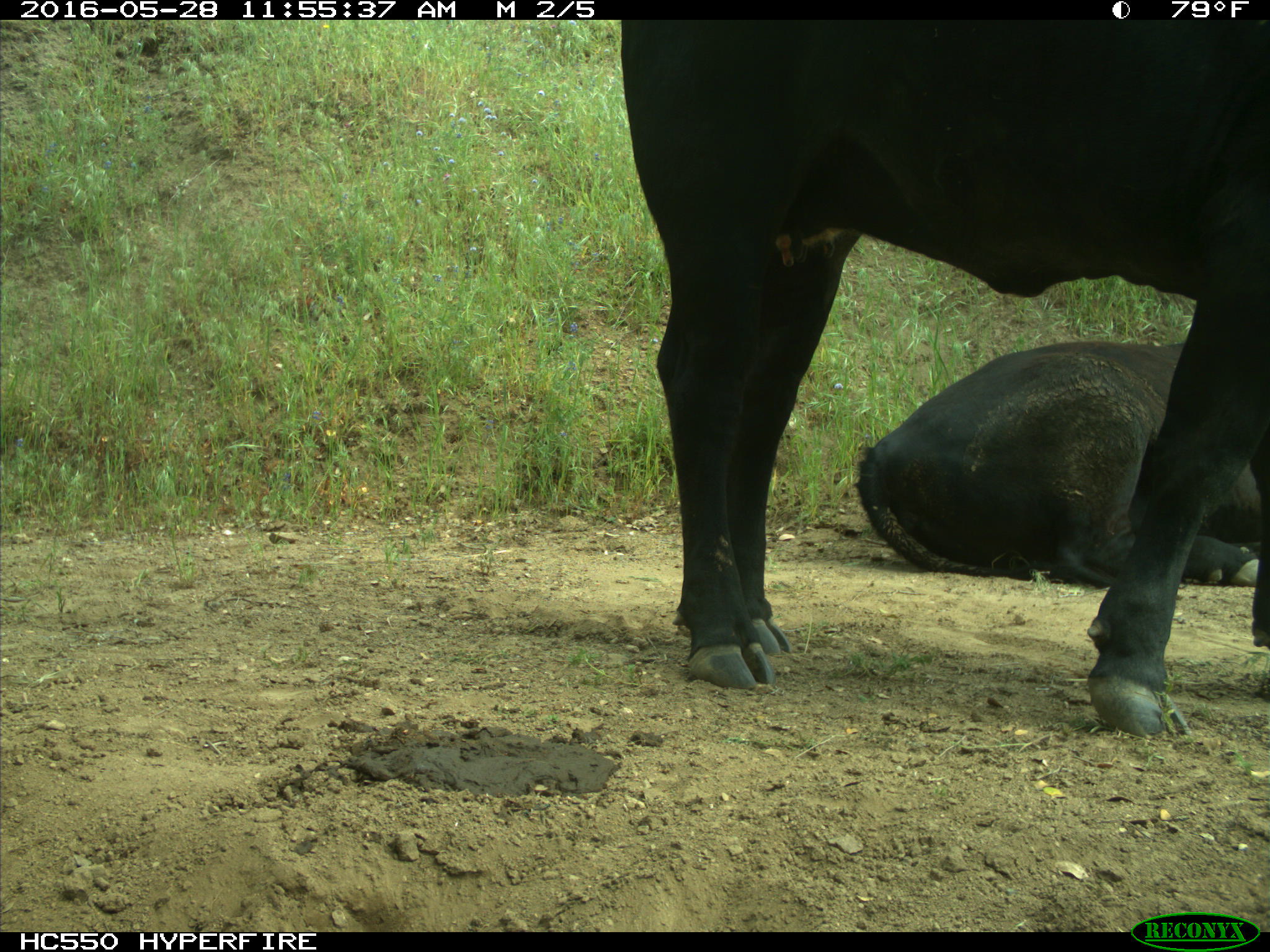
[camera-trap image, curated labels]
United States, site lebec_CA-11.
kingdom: Animalia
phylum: Chordata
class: Mammalia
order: Artiodactyla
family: Bovidae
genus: Bos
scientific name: Bos taurus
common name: domestic cow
Bos taurus (domestic cow).